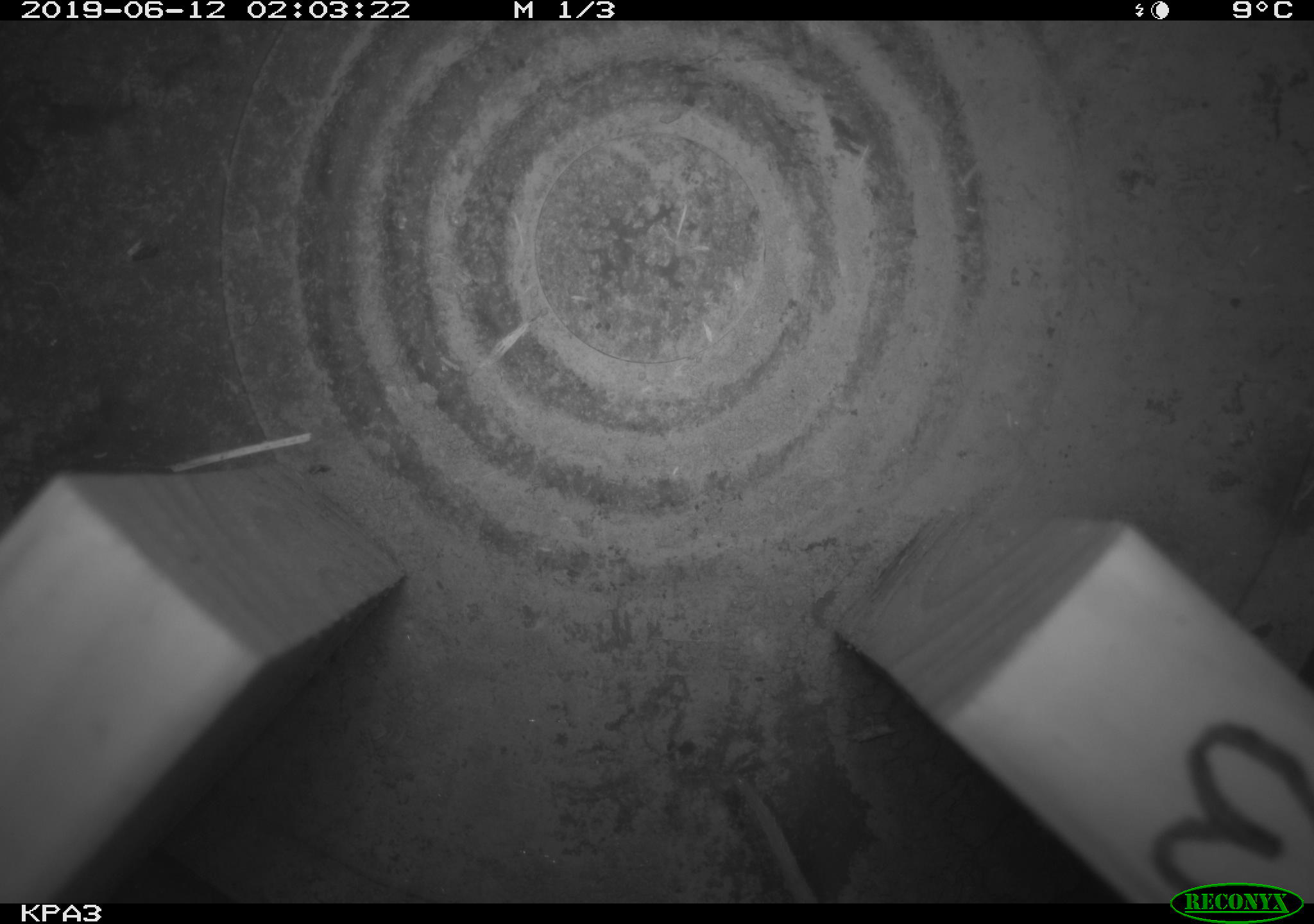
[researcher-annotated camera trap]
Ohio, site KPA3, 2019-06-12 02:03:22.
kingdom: Animalia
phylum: Chordata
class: Mammalia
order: Rodentia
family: Cricetidae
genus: Peromyscus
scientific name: Peromyscus leucopus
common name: white-footed mouse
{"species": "white-footed mouse (Peromyscus leucopus)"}